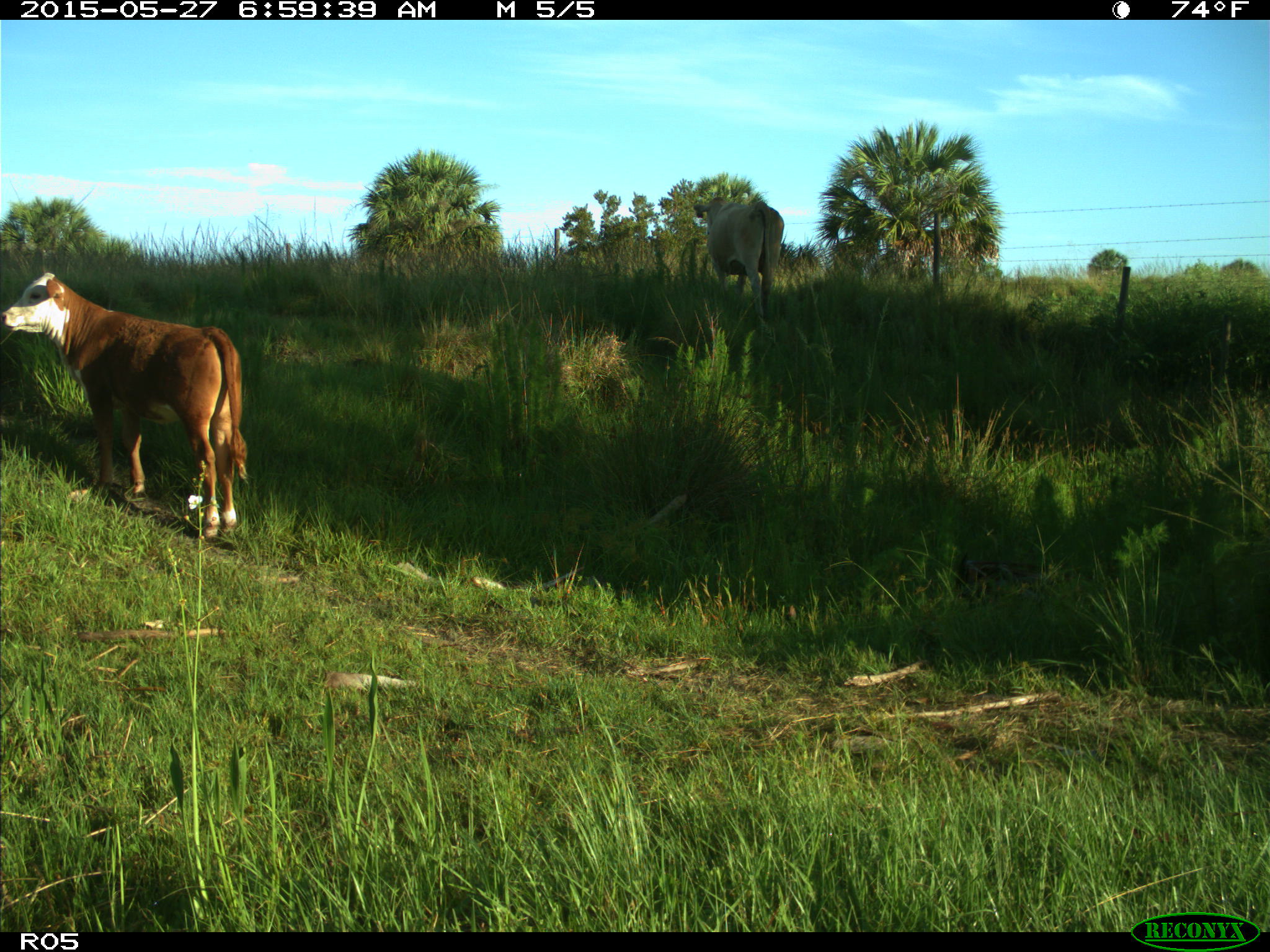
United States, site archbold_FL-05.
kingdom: Animalia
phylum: Chordata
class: Mammalia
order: Artiodactyla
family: Bovidae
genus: Bos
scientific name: Bos taurus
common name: domestic cow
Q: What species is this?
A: Bos taurus (domestic cow).